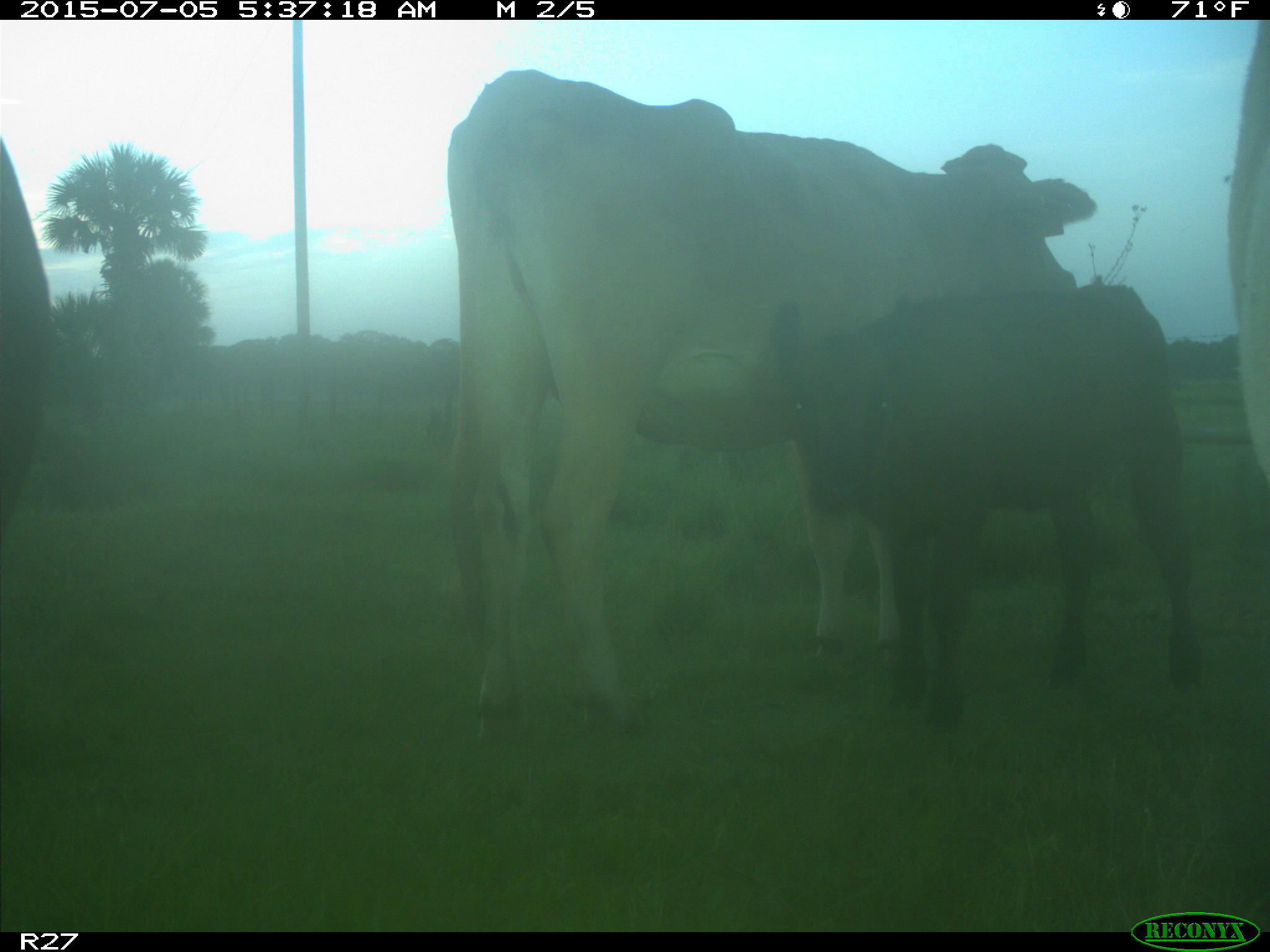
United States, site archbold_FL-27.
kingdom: Animalia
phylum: Chordata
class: Mammalia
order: Artiodactyla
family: Bovidae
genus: Bos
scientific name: Bos taurus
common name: domestic cow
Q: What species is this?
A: Bos taurus (domestic cow).